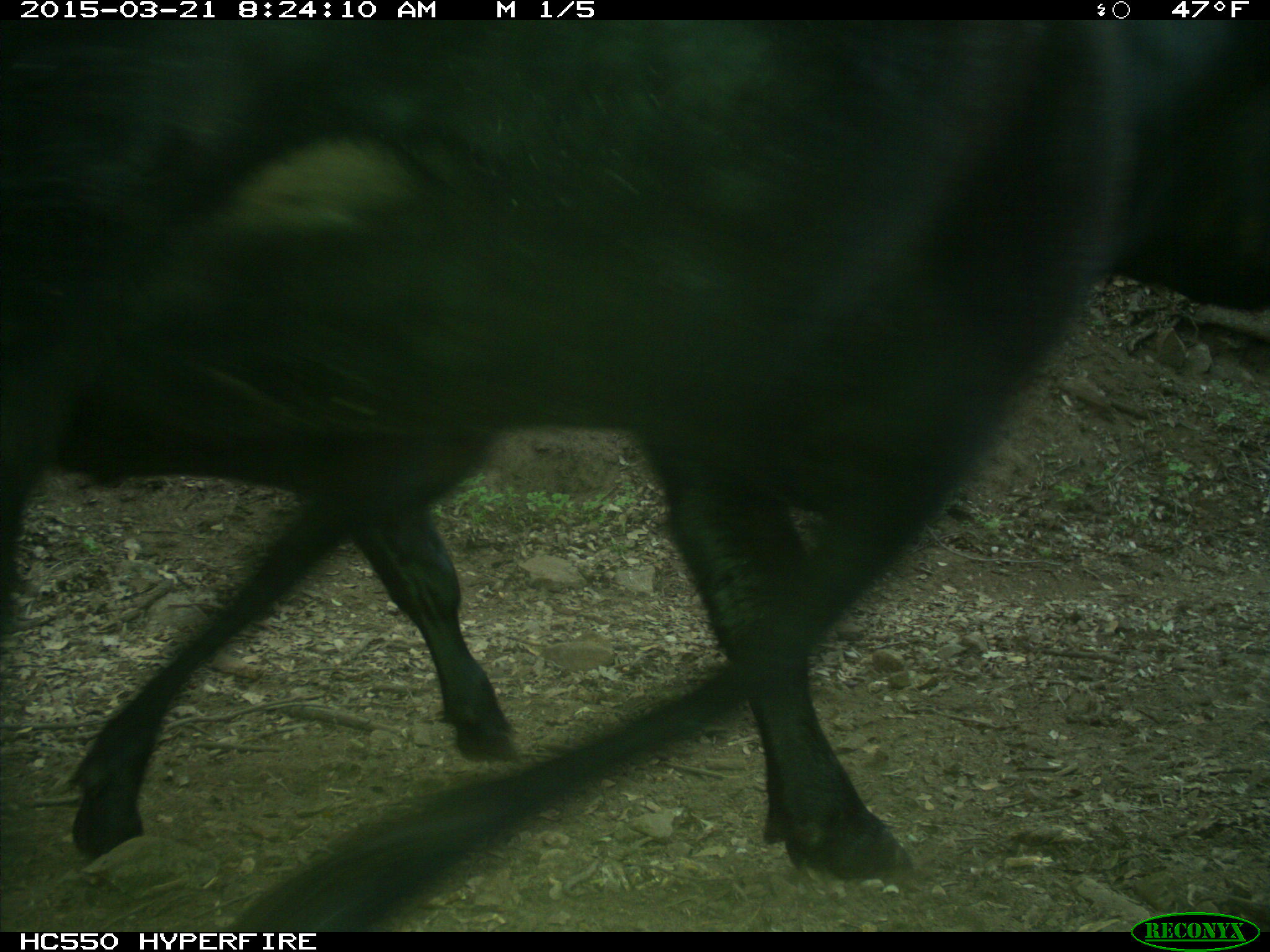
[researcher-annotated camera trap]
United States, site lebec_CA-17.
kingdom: Animalia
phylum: Chordata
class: Mammalia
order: Artiodactyla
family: Bovidae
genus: Bos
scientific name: Bos taurus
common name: domestic cow